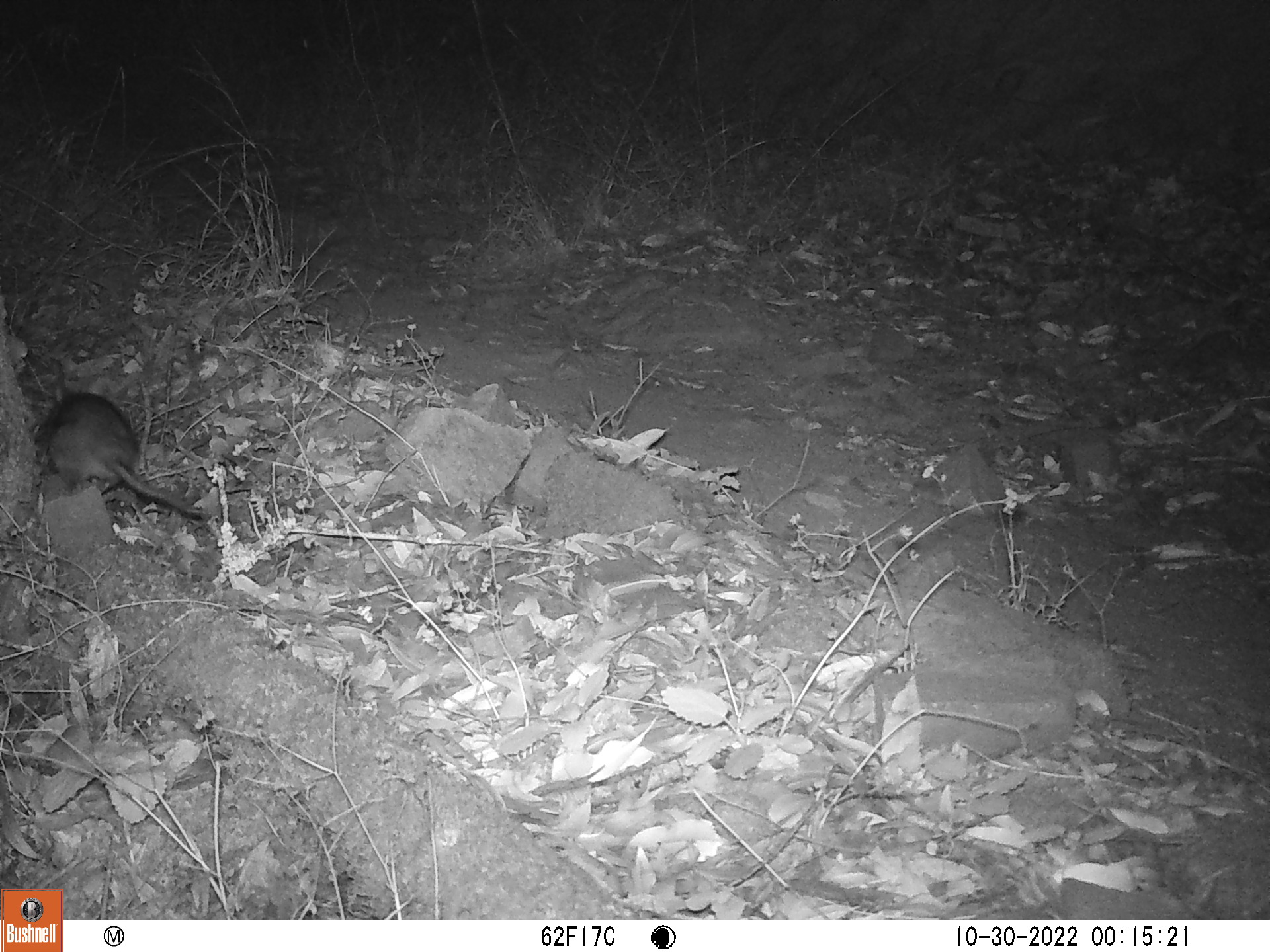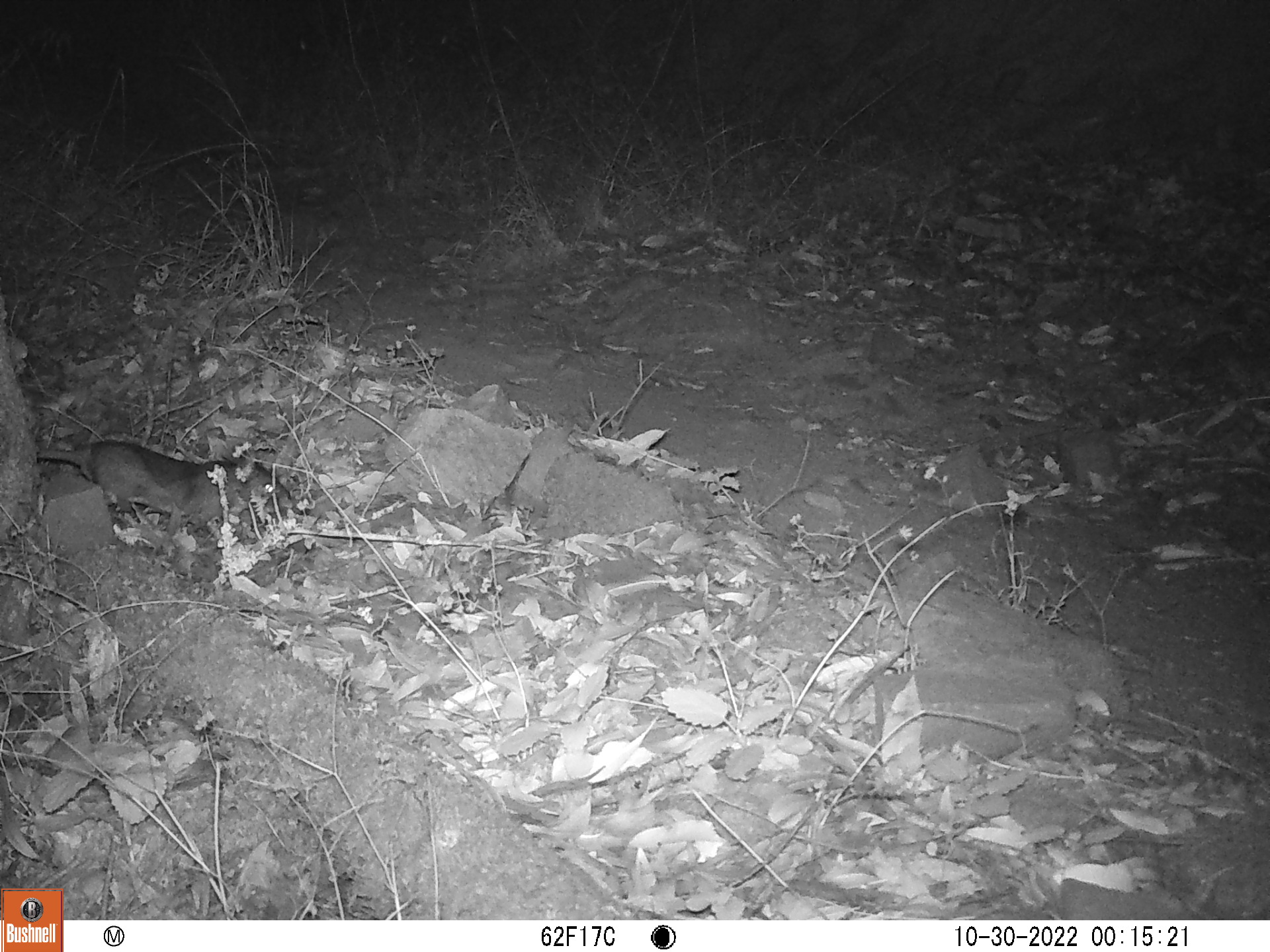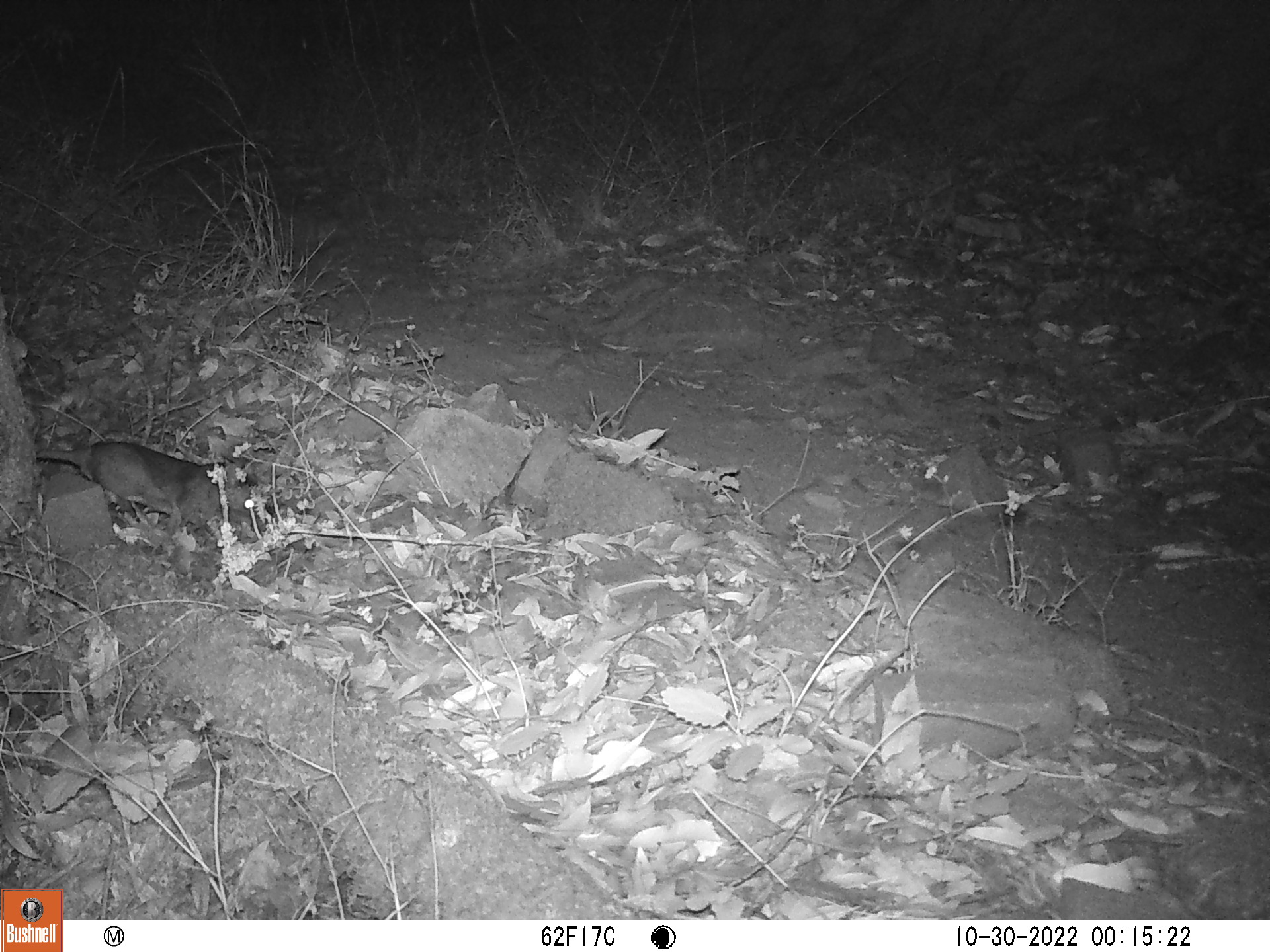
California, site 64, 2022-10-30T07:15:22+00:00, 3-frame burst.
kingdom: Animalia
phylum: Chordata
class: Mammalia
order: Rodentia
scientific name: Rodentia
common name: mouse or rat